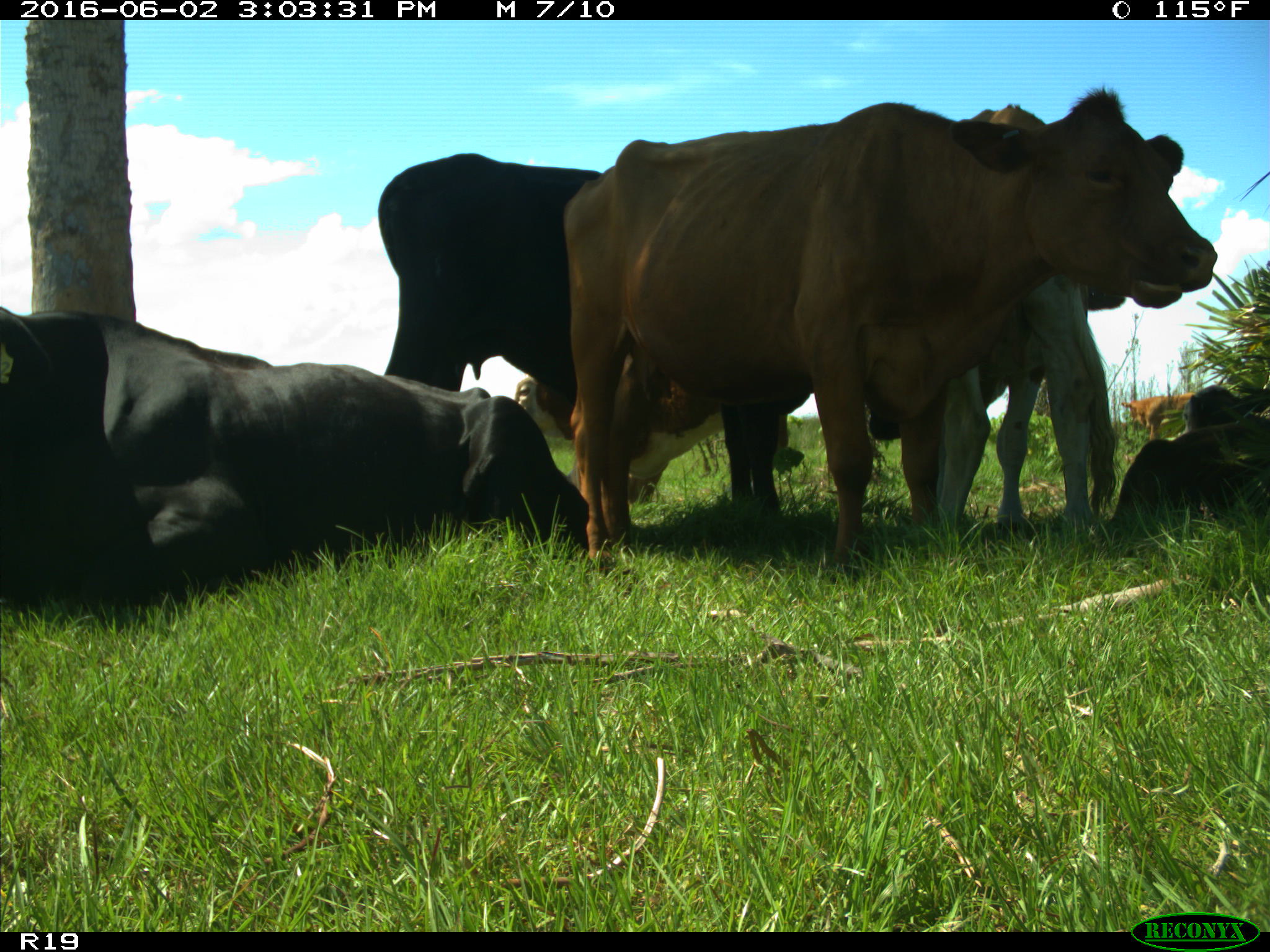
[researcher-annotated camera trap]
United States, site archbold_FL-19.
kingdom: Animalia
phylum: Chordata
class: Mammalia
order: Artiodactyla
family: Bovidae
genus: Bos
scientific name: Bos taurus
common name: domestic cow